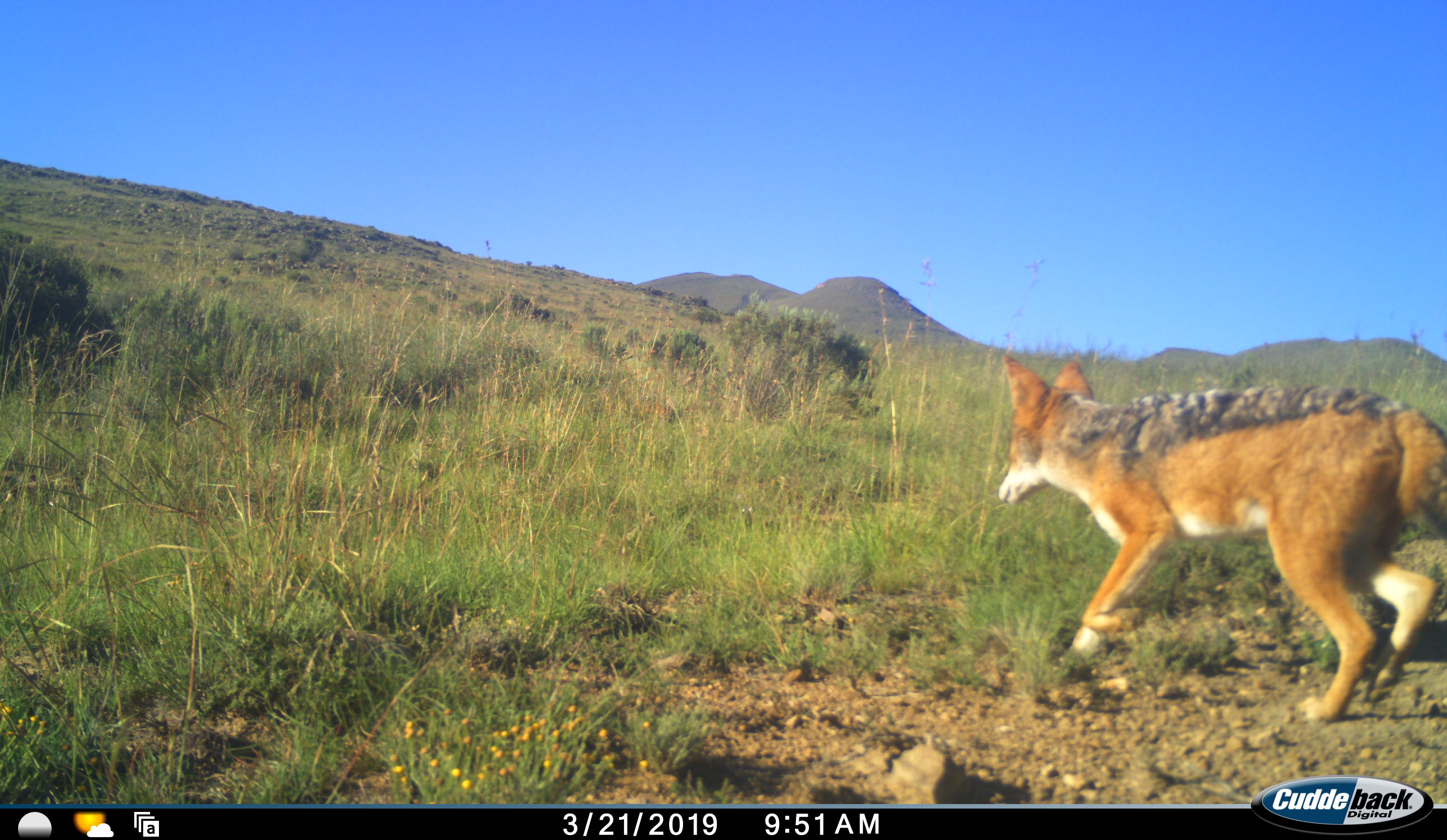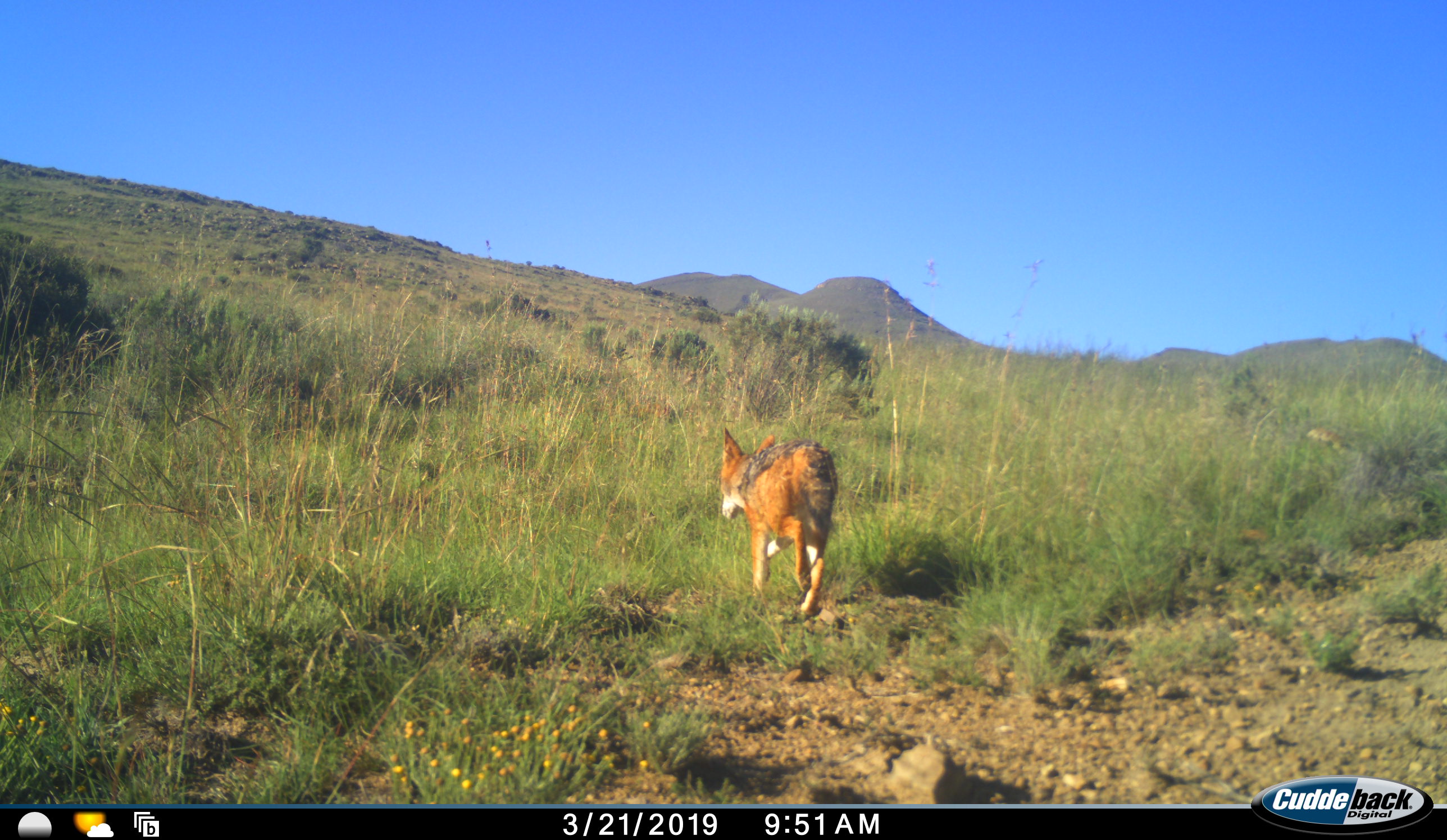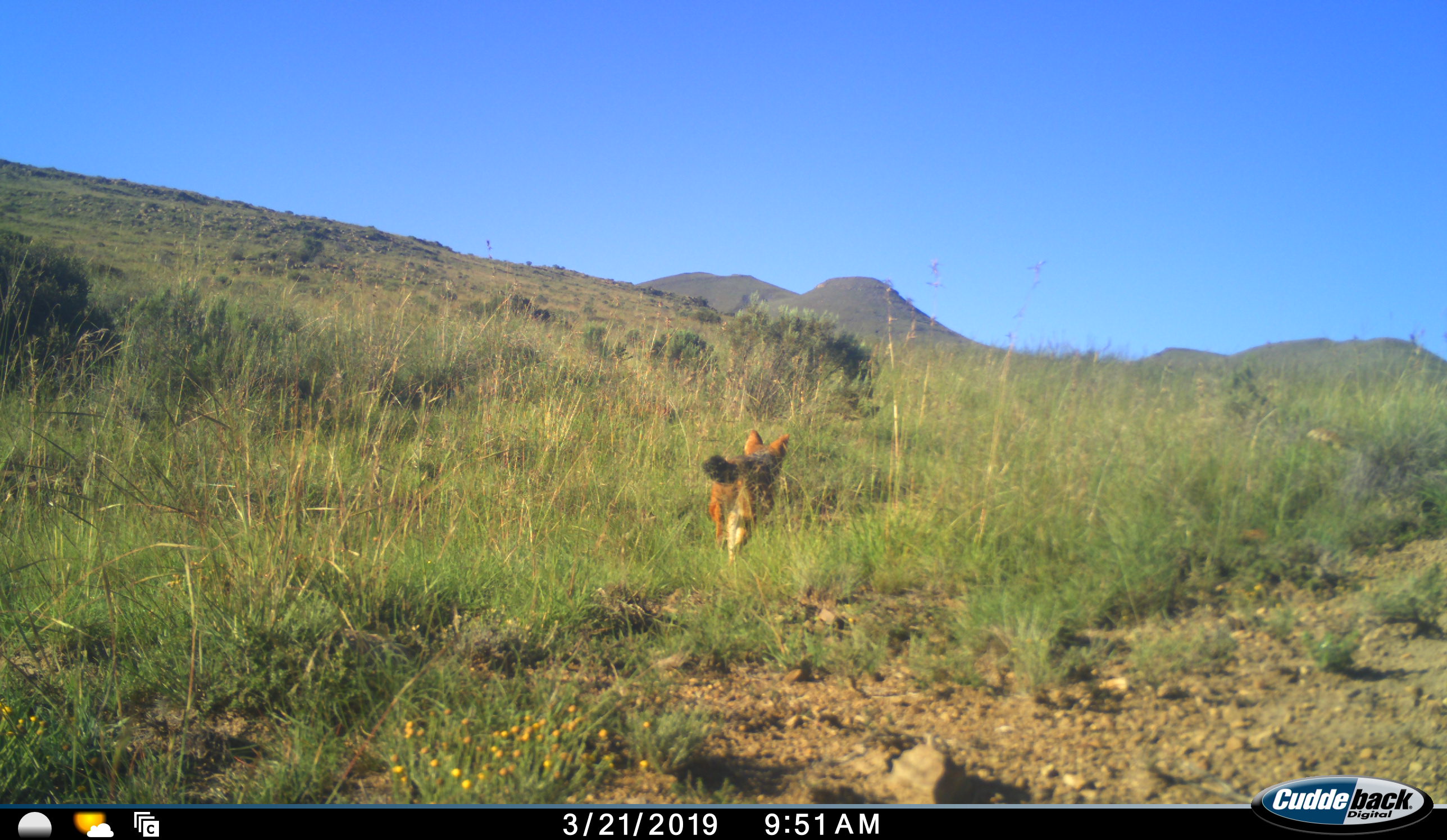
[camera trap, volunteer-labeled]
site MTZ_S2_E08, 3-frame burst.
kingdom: Animalia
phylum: Chordata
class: Mammalia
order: Carnivora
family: Canidae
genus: Lupulella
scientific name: Lupulella mesomelas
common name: black-backed jackal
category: jackalblackbacked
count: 1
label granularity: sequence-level